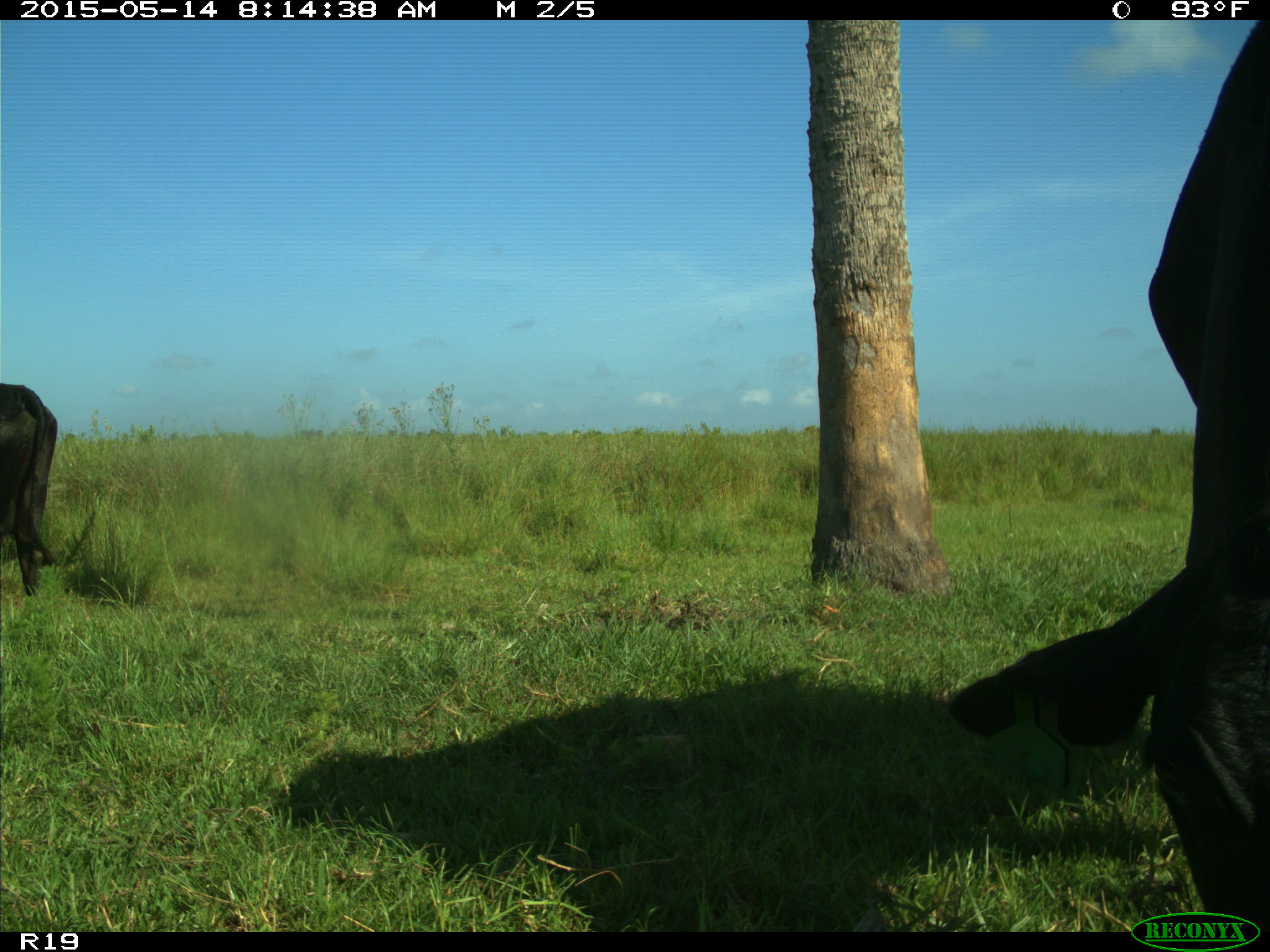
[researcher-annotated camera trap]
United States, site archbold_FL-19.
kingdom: Animalia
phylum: Chordata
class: Mammalia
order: Artiodactyla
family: Bovidae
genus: Bos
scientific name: Bos taurus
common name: domestic cow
Bos taurus (domestic cow).